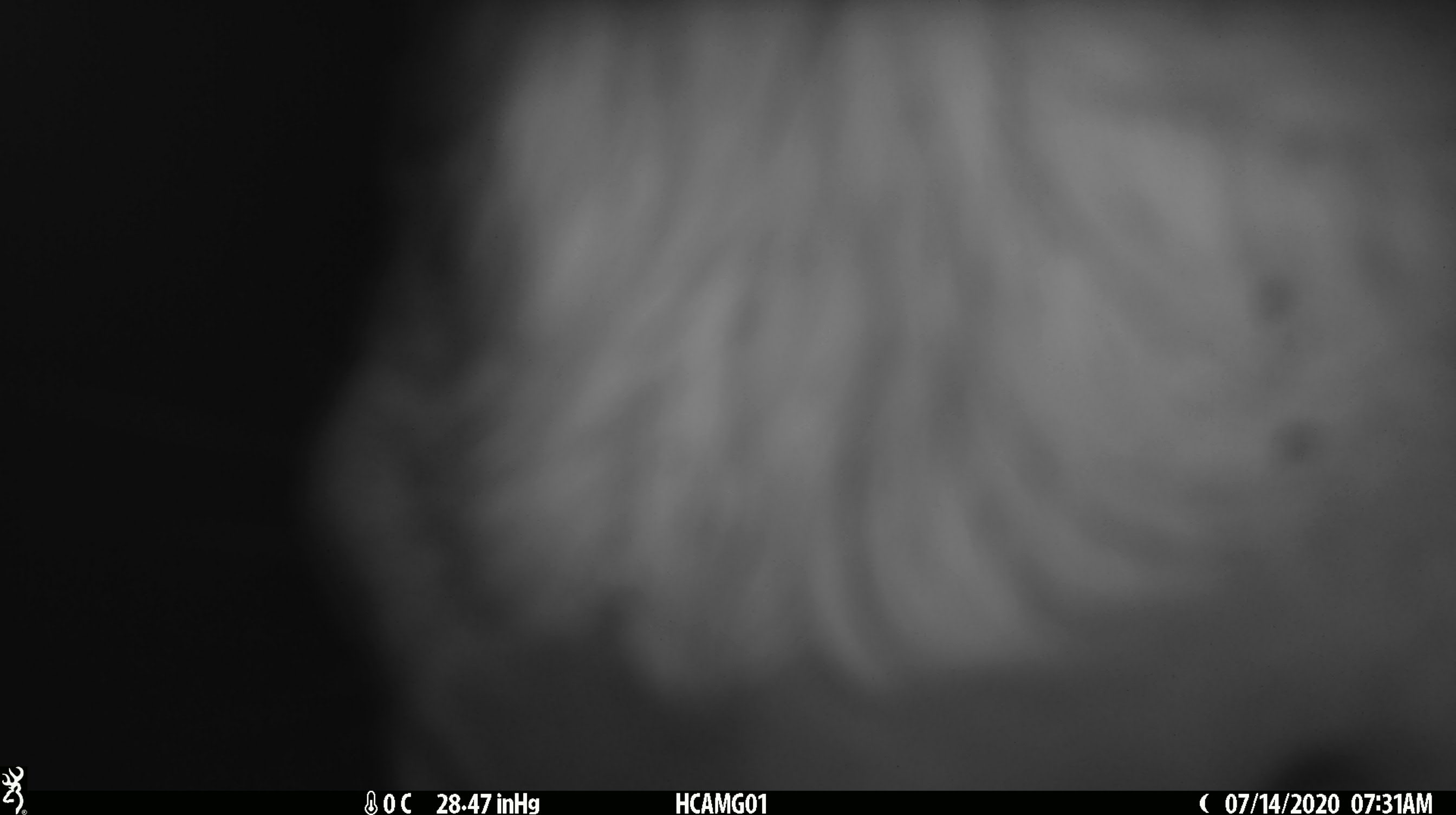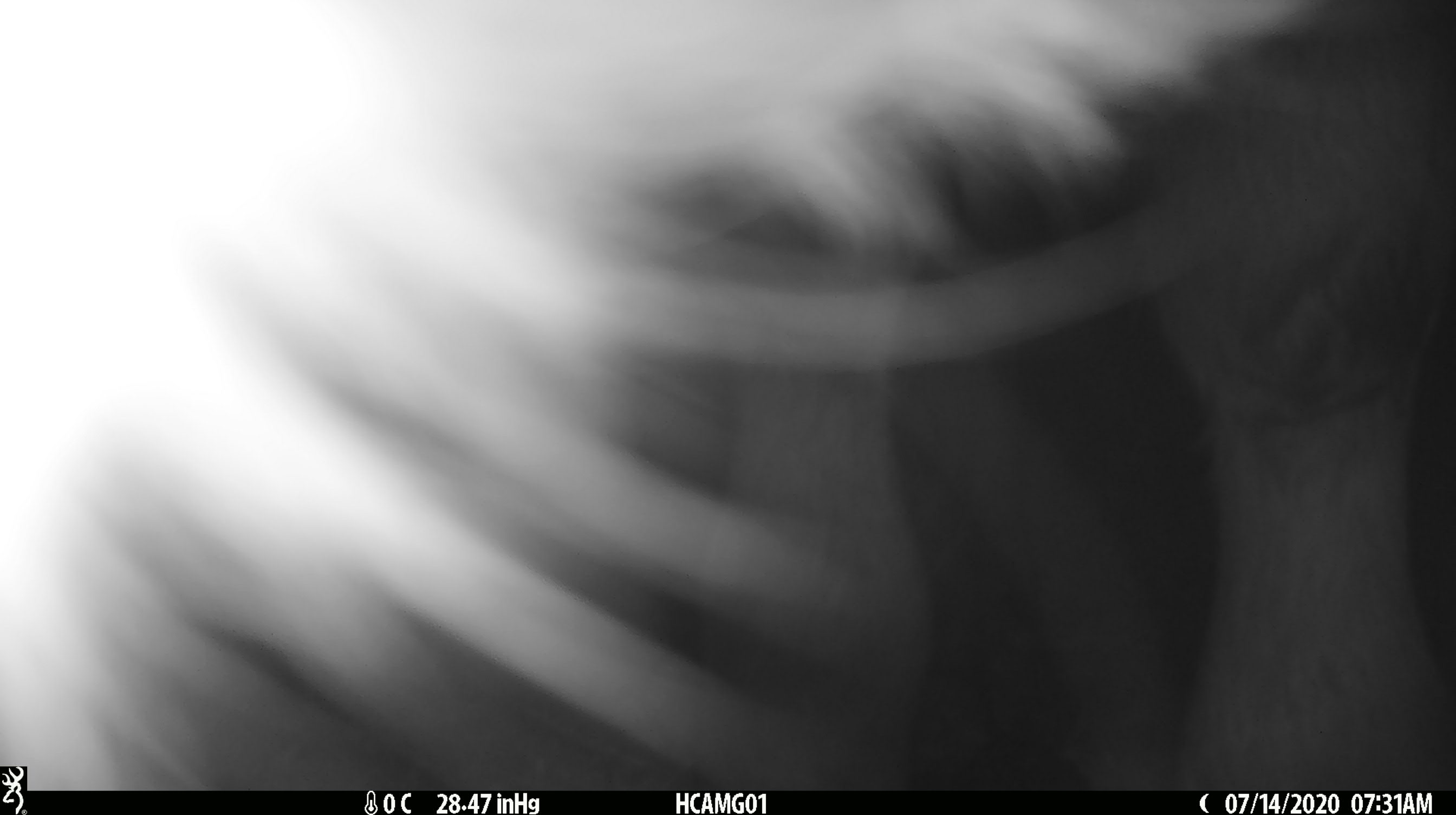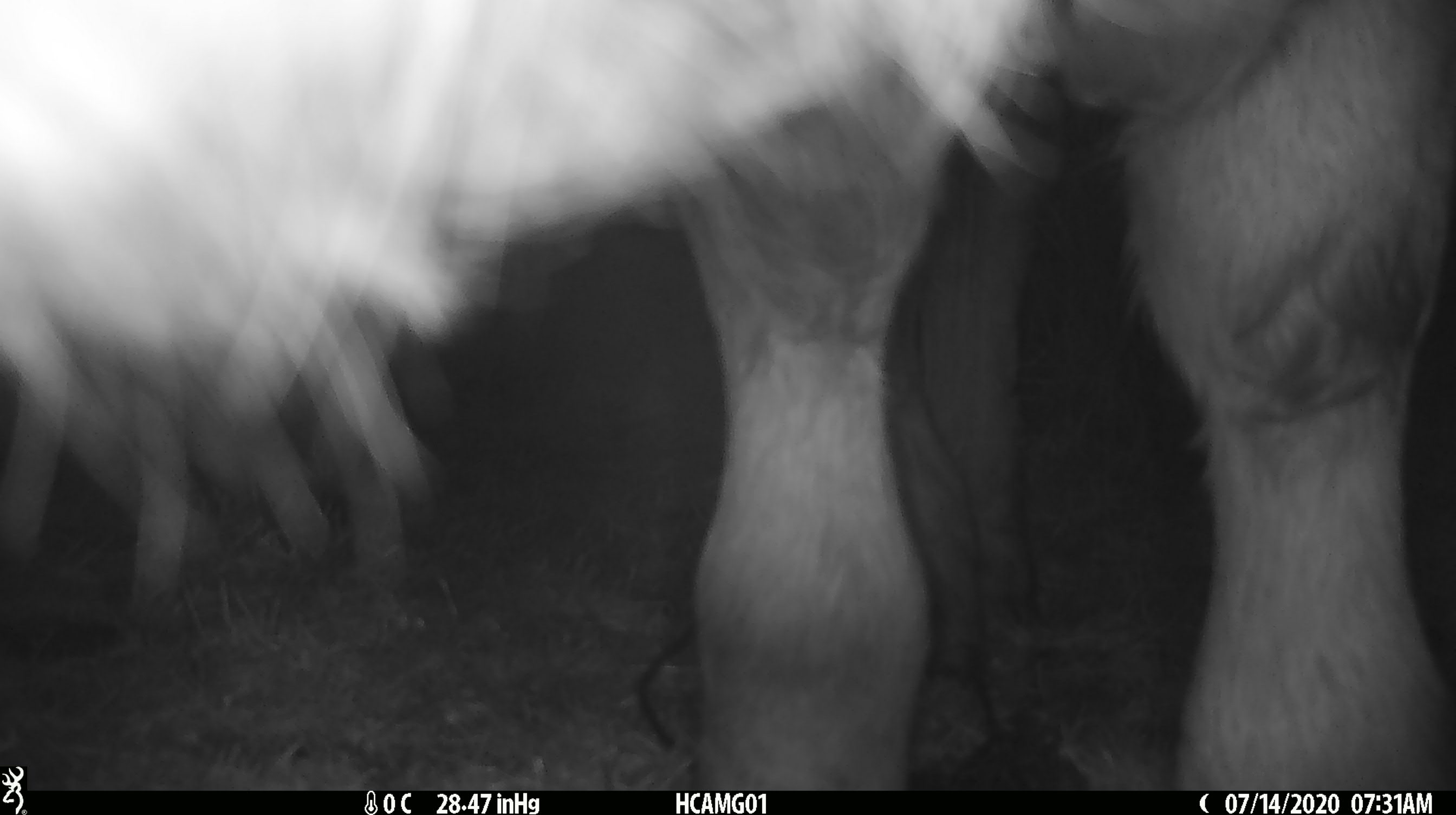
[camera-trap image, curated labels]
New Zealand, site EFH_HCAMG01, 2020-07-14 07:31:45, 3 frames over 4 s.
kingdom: Animalia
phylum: Chordata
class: Mammalia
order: Artiodactyla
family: Bovidae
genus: Bos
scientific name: Bos taurus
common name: domestic cow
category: cow